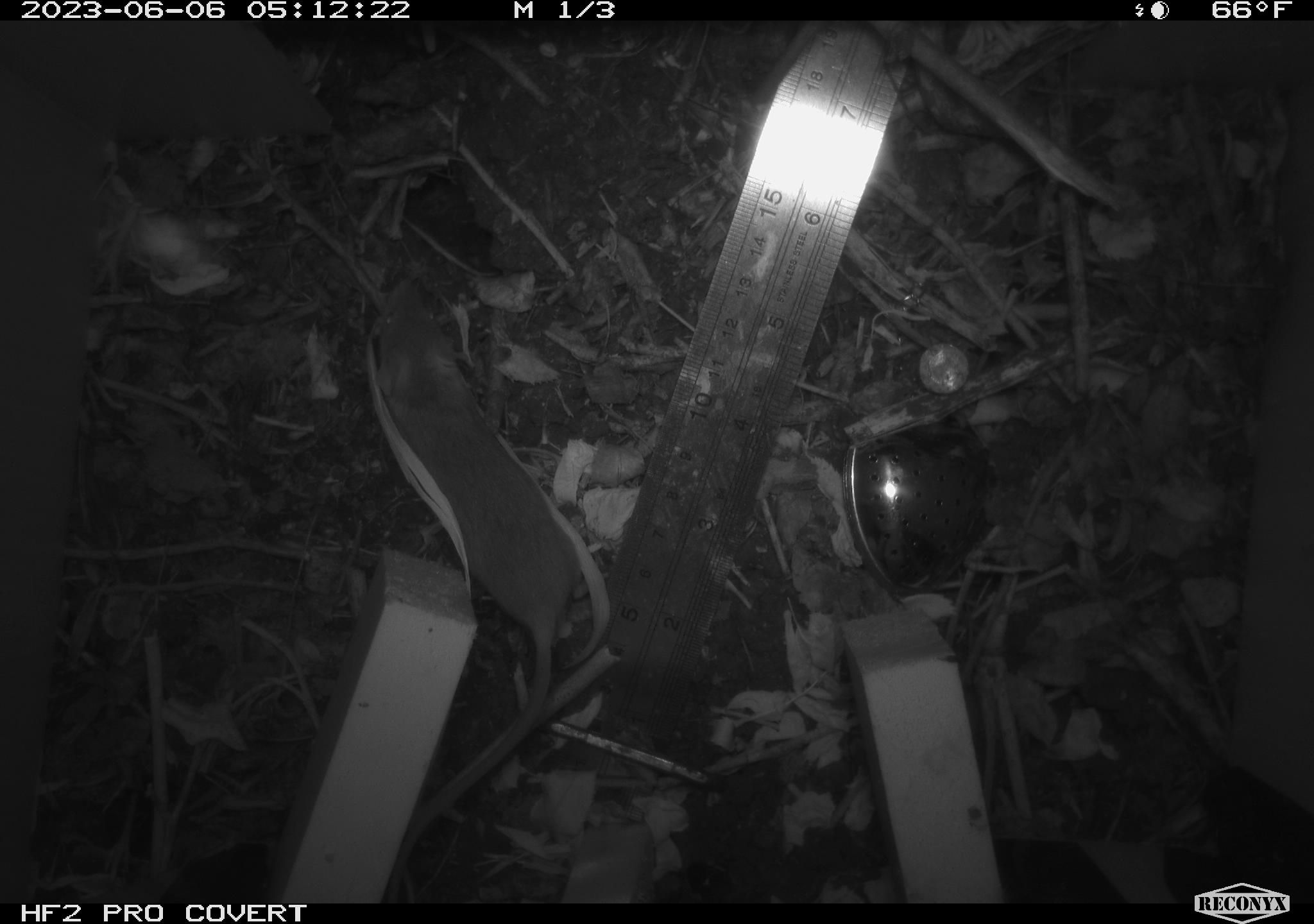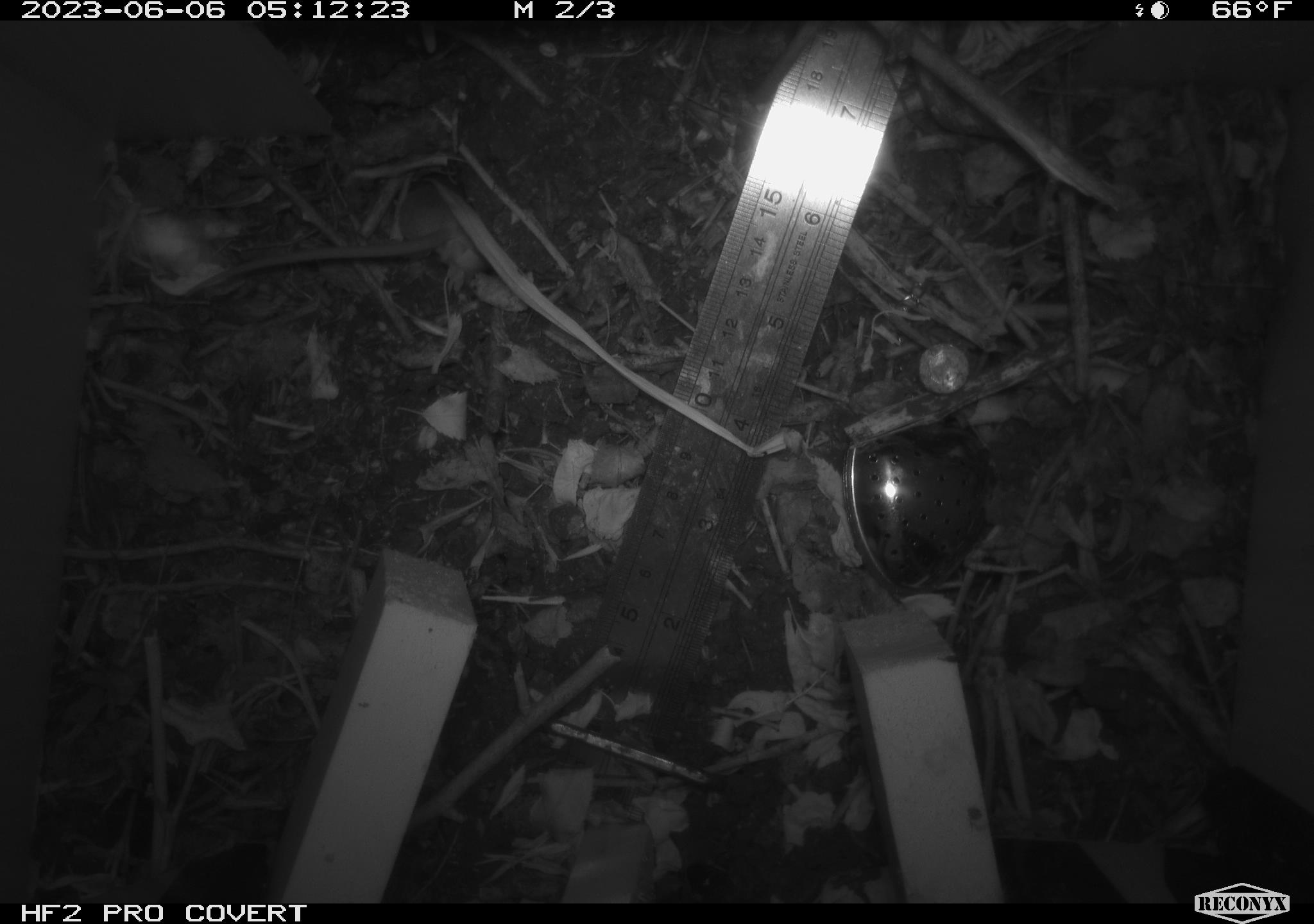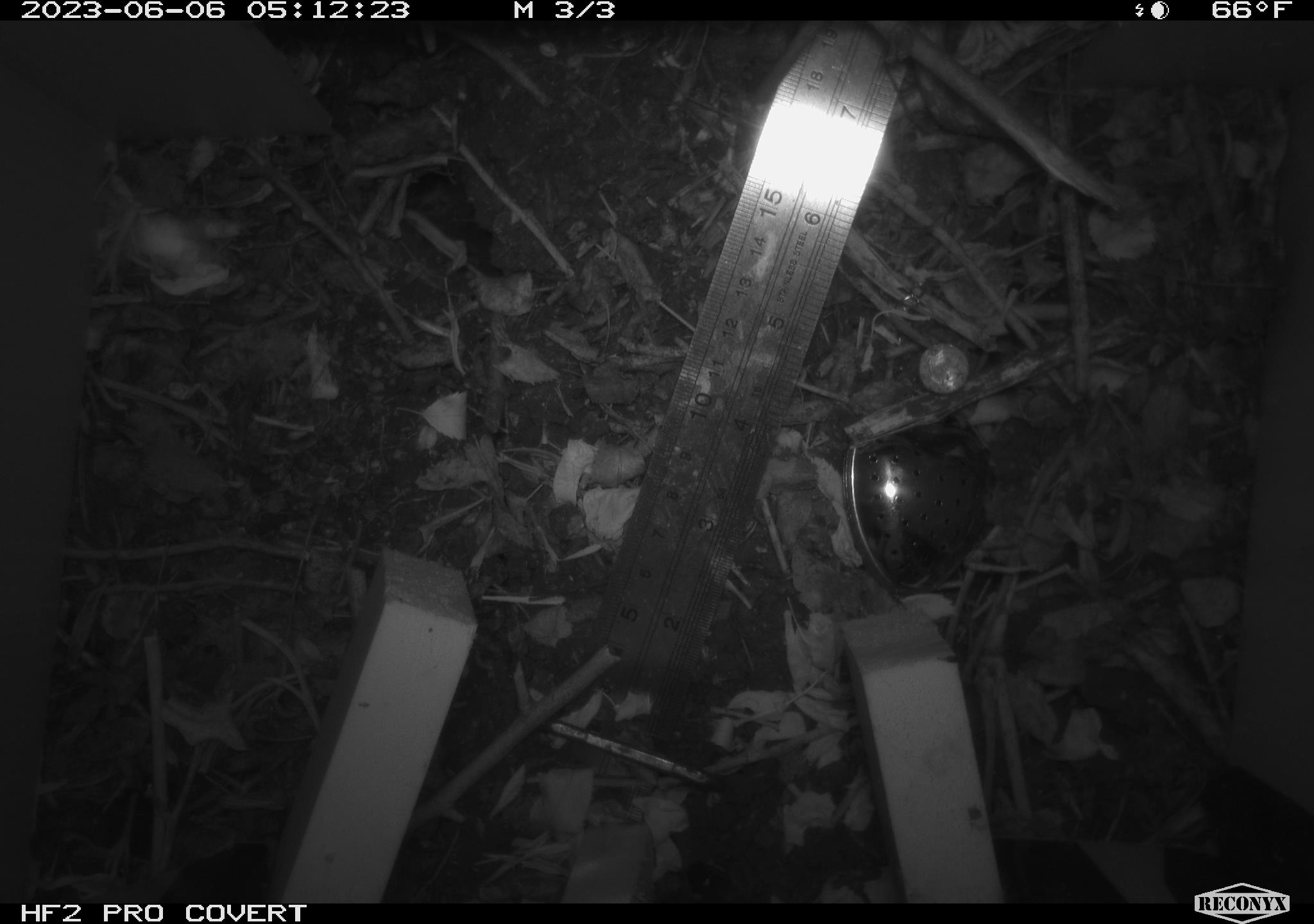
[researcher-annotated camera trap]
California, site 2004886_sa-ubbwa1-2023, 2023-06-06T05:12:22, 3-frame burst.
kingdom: Animalia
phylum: Chordata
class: Mammalia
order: Rodentia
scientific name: Rodentia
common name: rodent